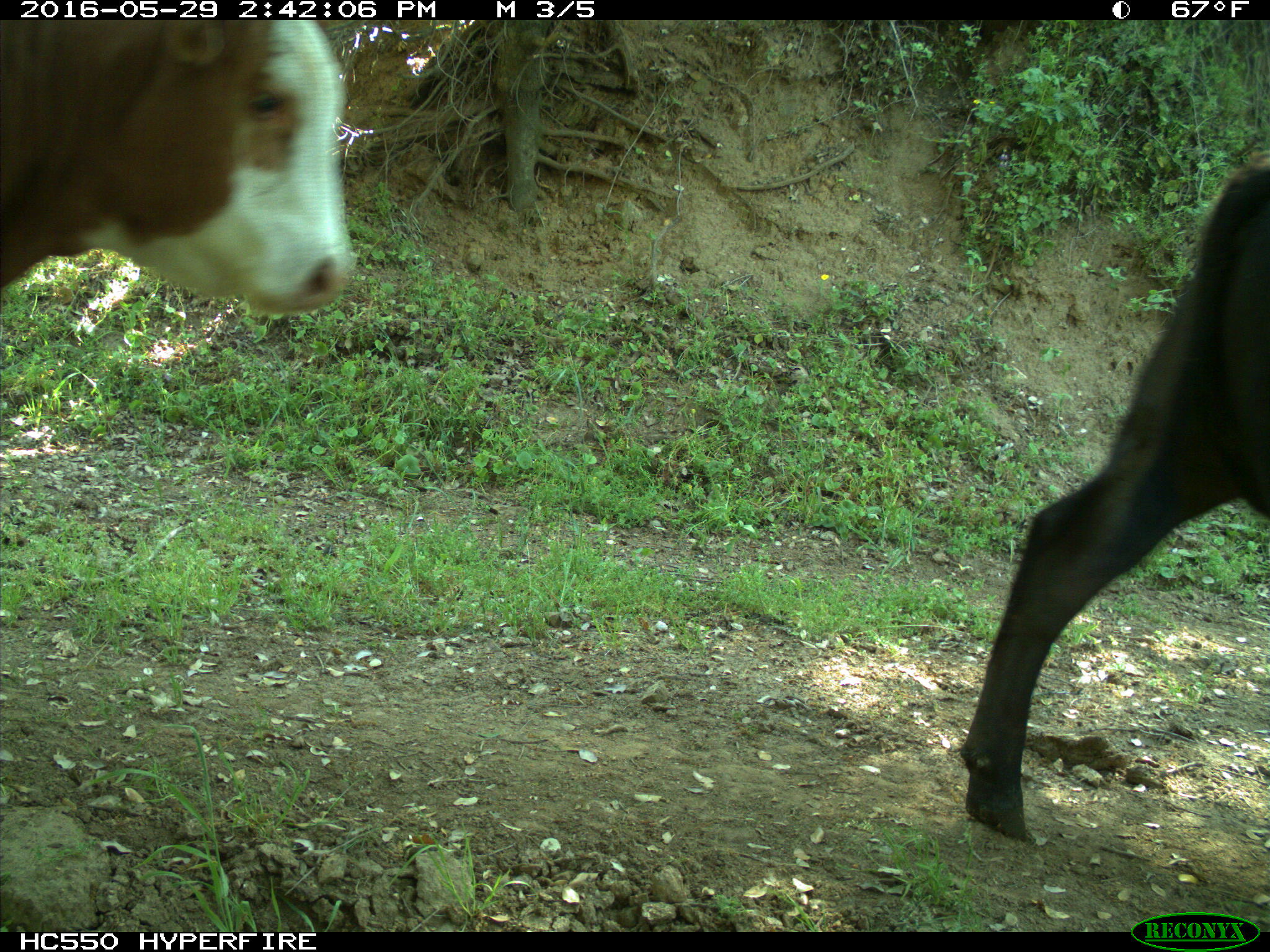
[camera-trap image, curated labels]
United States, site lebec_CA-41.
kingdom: Animalia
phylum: Chordata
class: Mammalia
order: Artiodactyla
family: Bovidae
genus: Bos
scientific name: Bos taurus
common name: domestic cow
Bos taurus (domestic cow).